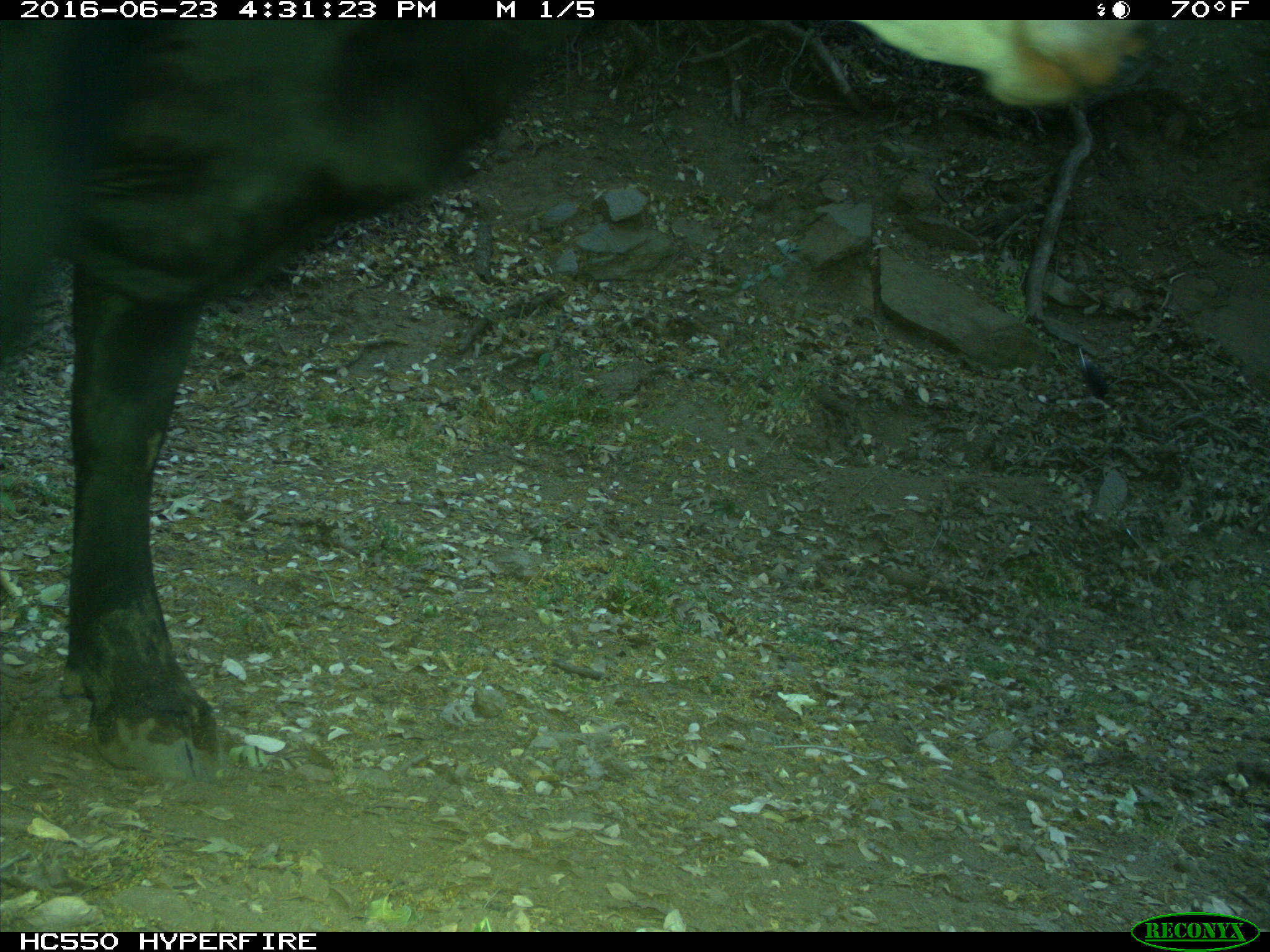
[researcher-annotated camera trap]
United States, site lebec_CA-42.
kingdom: Animalia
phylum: Chordata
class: Mammalia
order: Artiodactyla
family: Bovidae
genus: Bos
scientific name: Bos taurus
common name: domestic cow